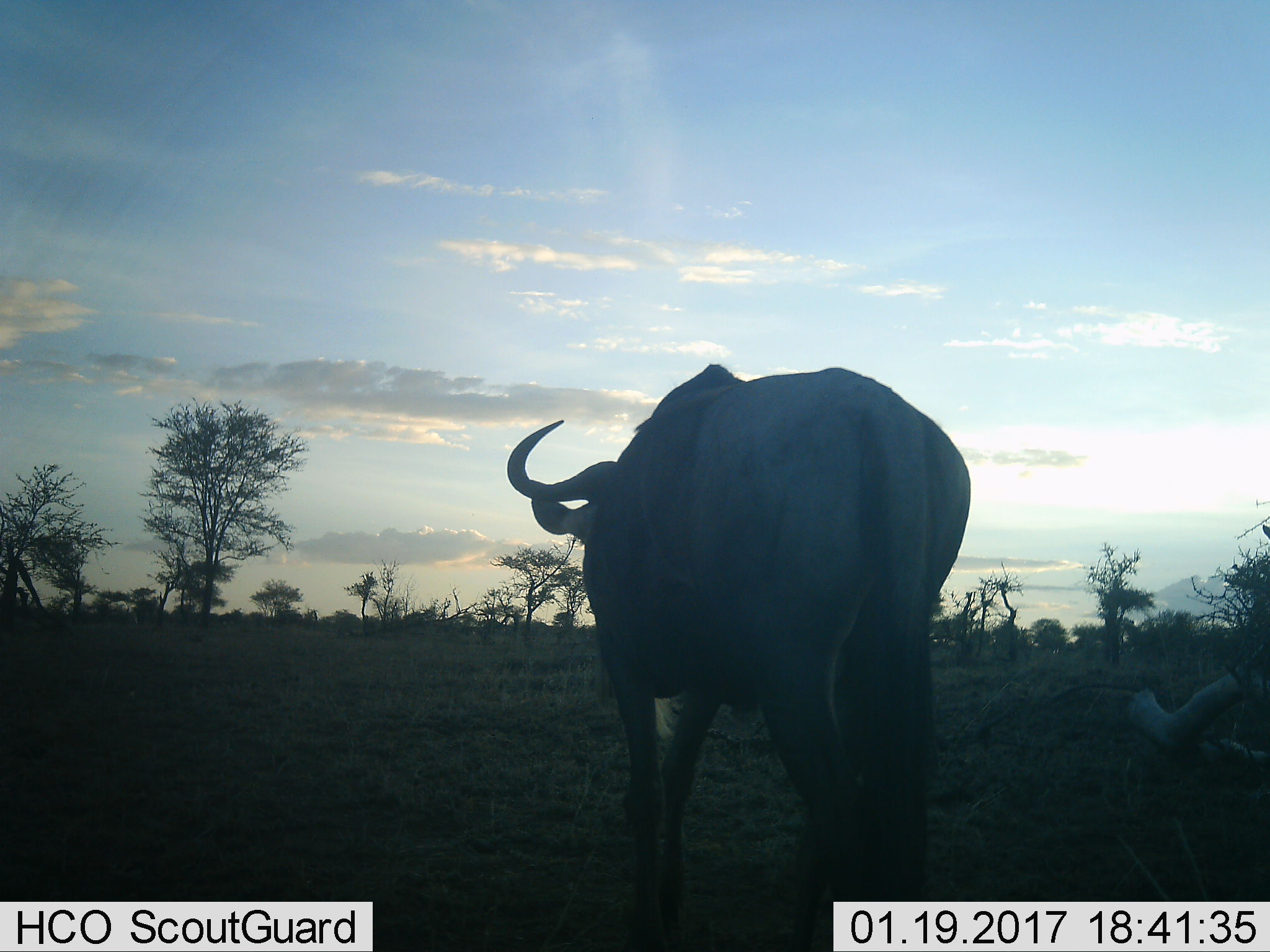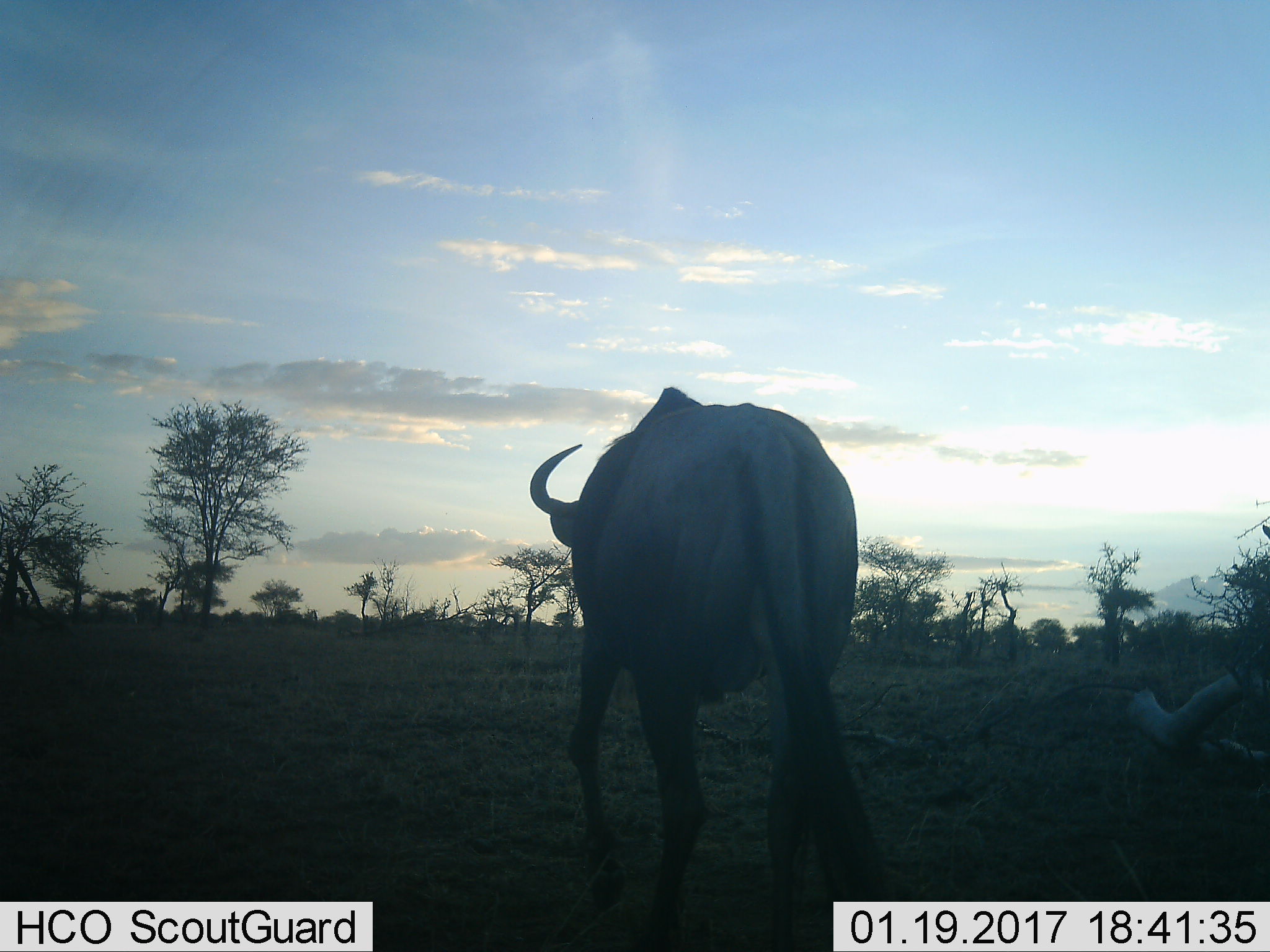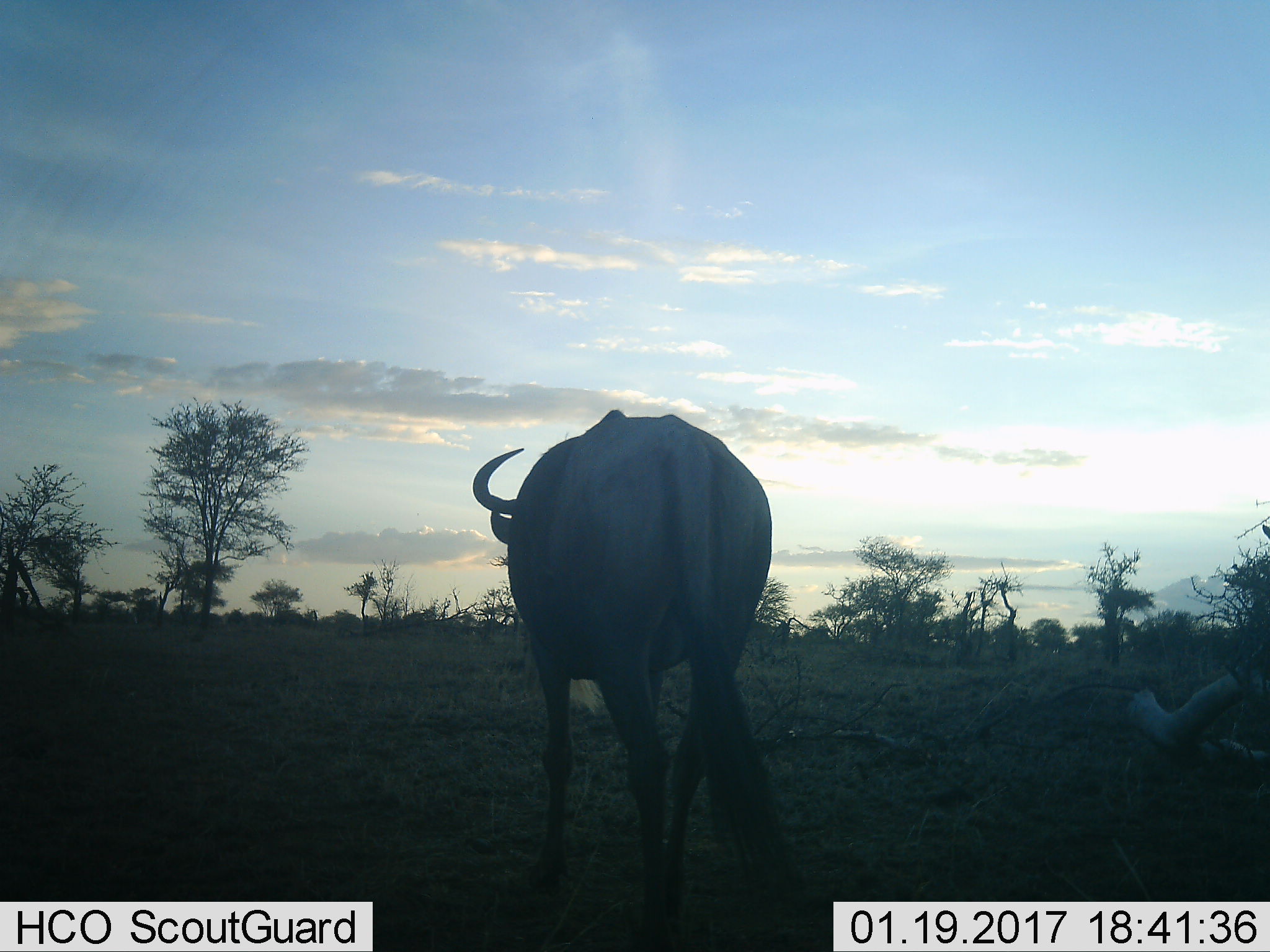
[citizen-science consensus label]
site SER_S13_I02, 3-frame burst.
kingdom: Animalia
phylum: Chordata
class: Mammalia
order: Artiodactyla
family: Bovidae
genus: Connochaetes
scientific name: Connochaetes taurinus taurinus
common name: blue wildebeest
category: wildebeestblue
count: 1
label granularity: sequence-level